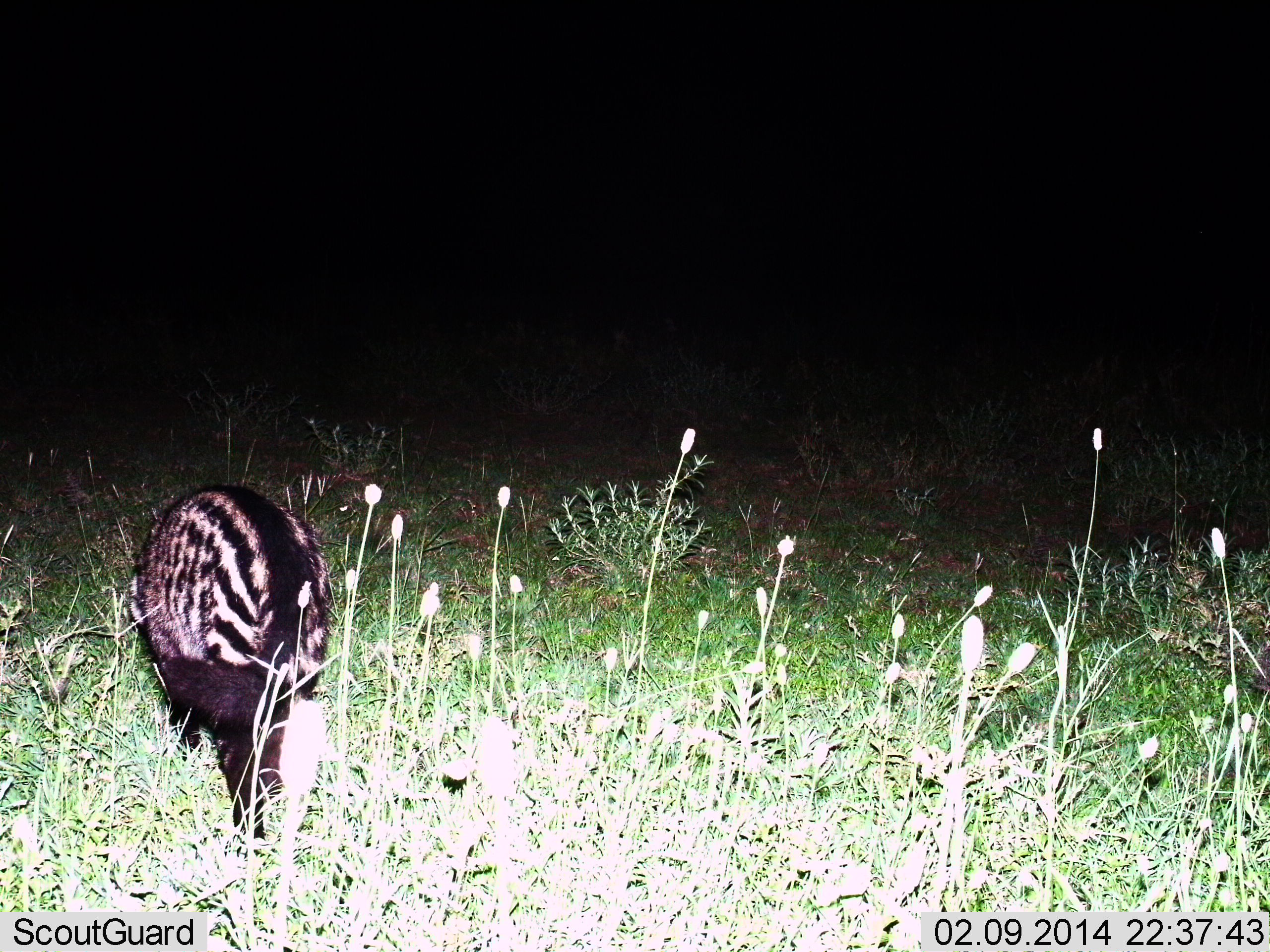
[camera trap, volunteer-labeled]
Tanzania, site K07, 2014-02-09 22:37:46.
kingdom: Animalia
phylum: Chordata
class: Mammalia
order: Carnivora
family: Viverridae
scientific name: Viverridae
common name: civet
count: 1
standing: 30%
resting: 0%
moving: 80%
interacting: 0%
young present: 0%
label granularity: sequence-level